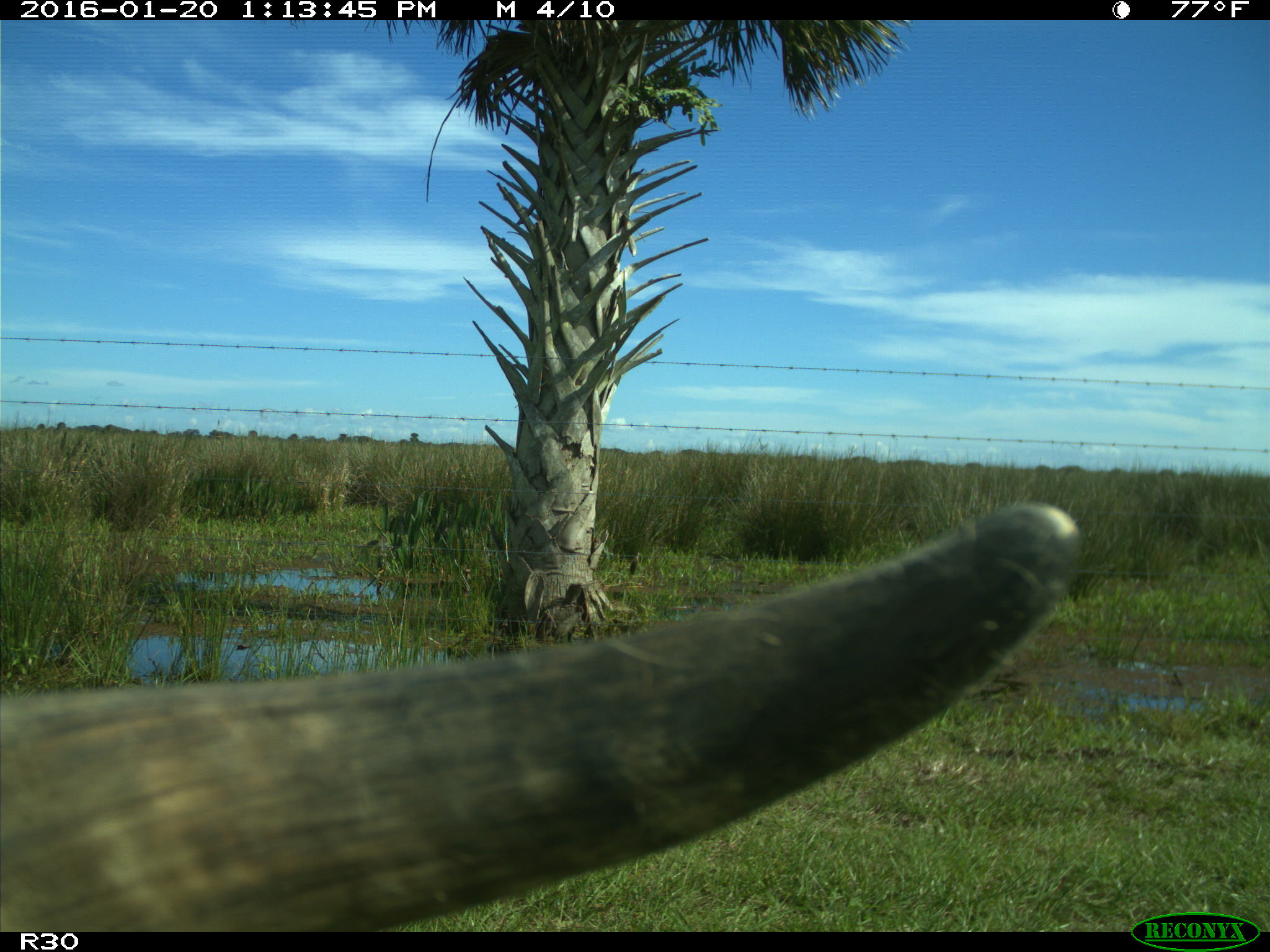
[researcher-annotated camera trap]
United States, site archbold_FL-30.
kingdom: Animalia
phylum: Chordata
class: Mammalia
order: Artiodactyla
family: Bovidae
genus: Bos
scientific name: Bos taurus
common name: domestic cow